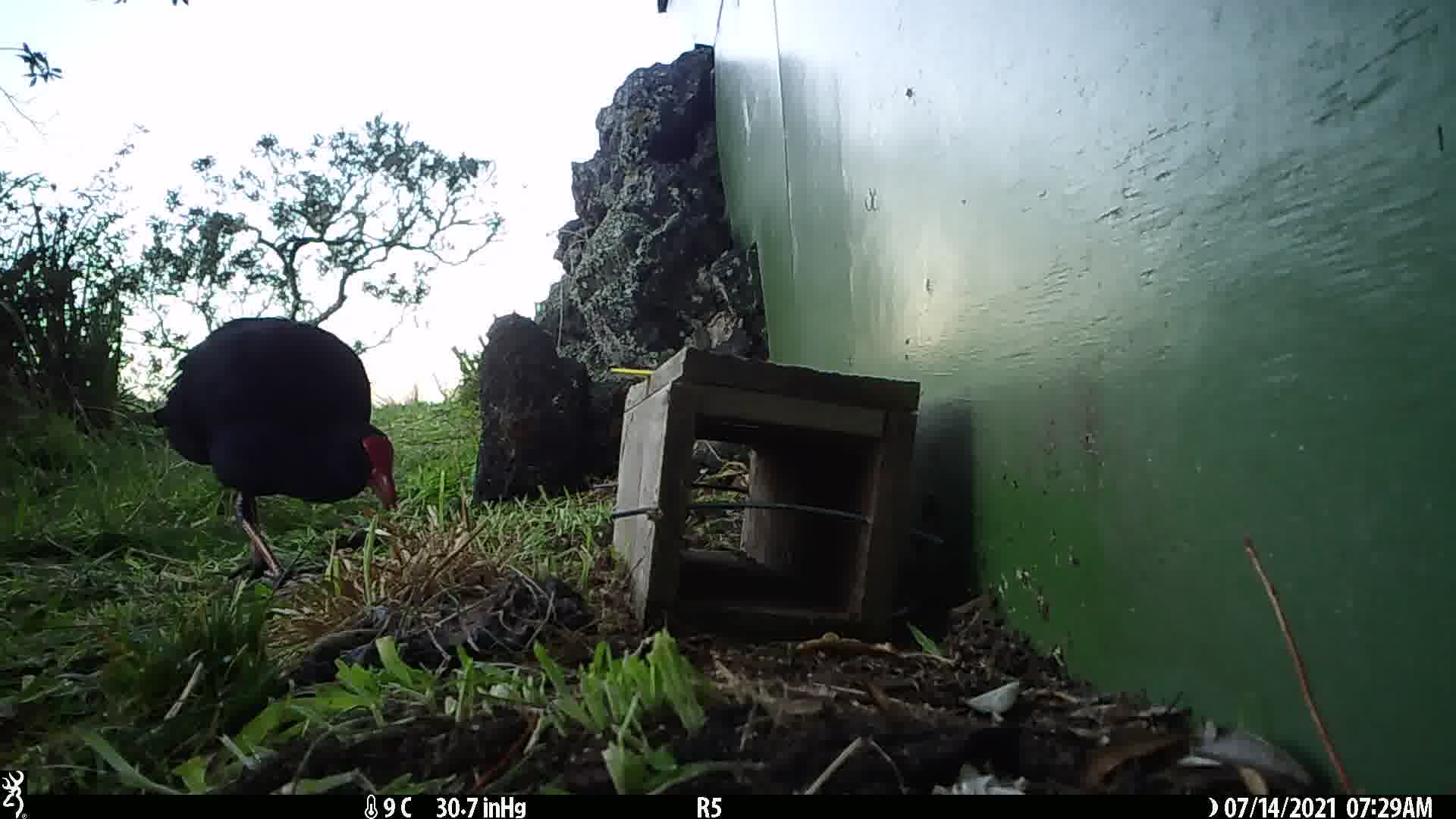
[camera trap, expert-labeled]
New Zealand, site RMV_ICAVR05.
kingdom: Animalia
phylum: Chordata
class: Aves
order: Gruiformes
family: Rallidae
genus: Porphyrio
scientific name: Porphyrio melanotus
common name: australasian swamphen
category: pukeko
Pukeko (australasian swamphen) (Porphyrio melanotus).